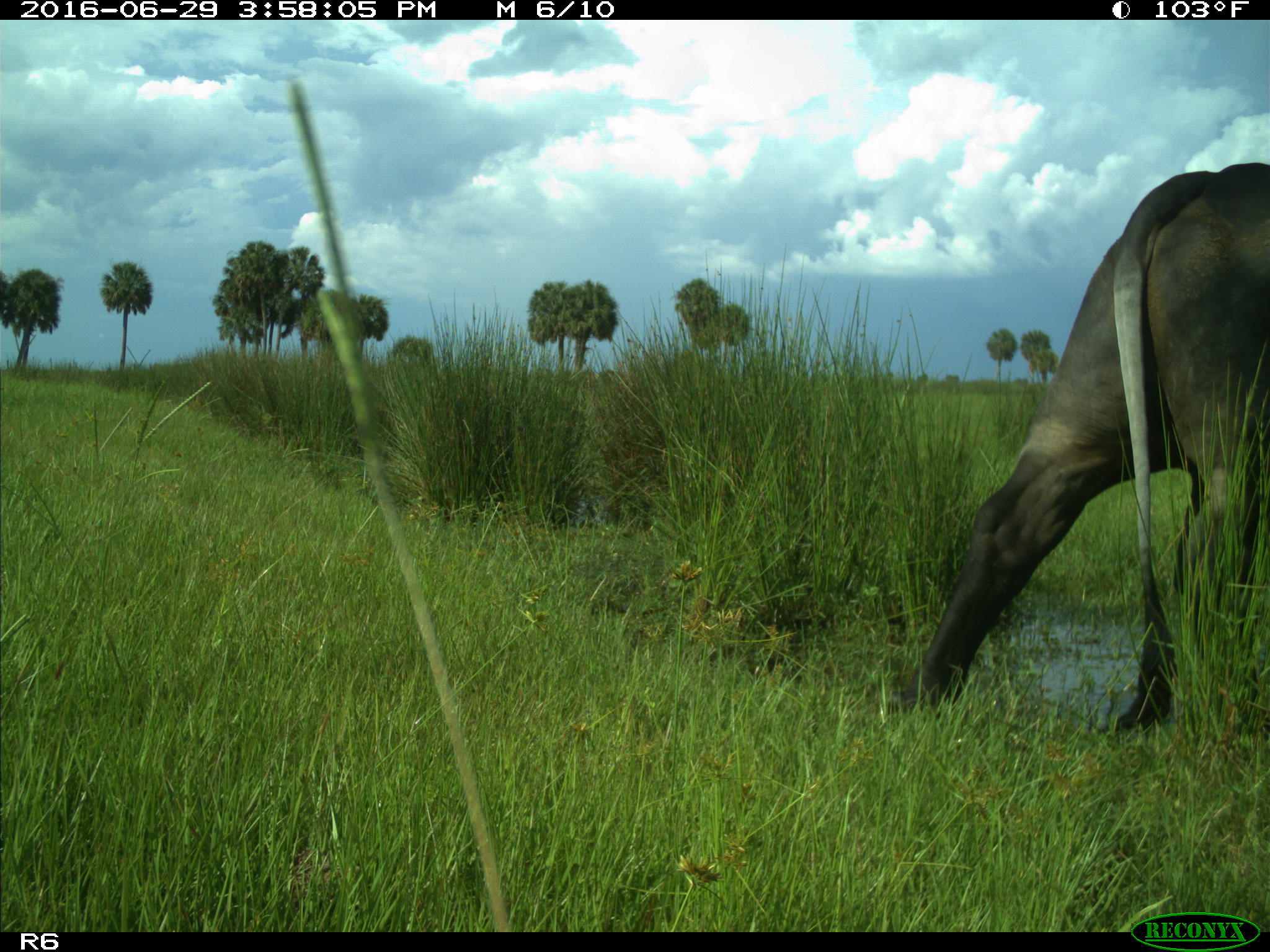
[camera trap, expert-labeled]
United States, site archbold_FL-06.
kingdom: Animalia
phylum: Chordata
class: Mammalia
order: Artiodactyla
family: Bovidae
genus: Bos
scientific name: Bos taurus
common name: domestic cow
Bos taurus (domestic cow).